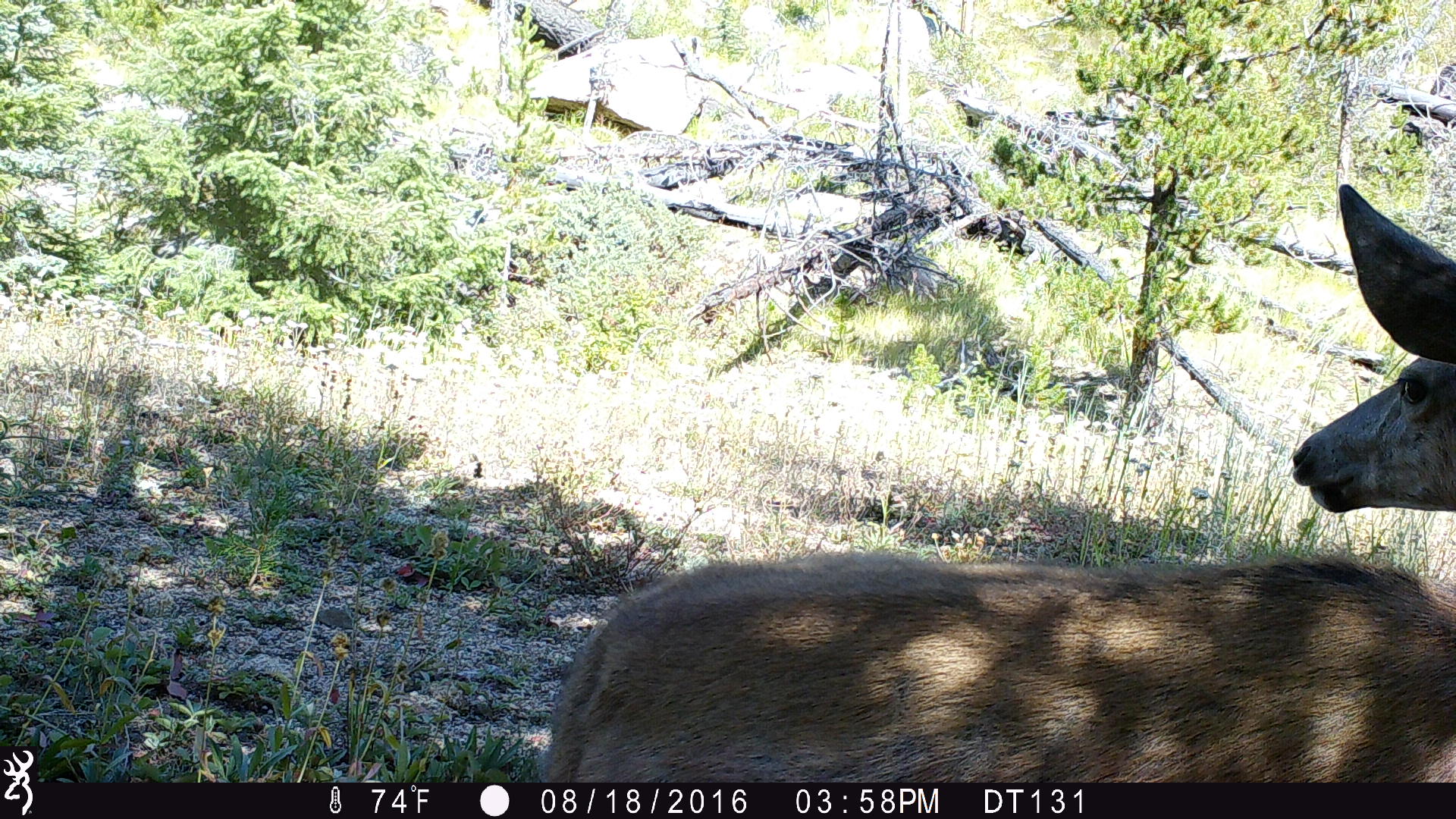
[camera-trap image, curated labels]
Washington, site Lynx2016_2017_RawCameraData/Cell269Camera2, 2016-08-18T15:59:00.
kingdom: Animalia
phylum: Chordata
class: Mammalia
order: Artiodactyla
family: Cervidae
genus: Odocoileus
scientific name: Odocoileus hemionus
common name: mule deer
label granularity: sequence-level